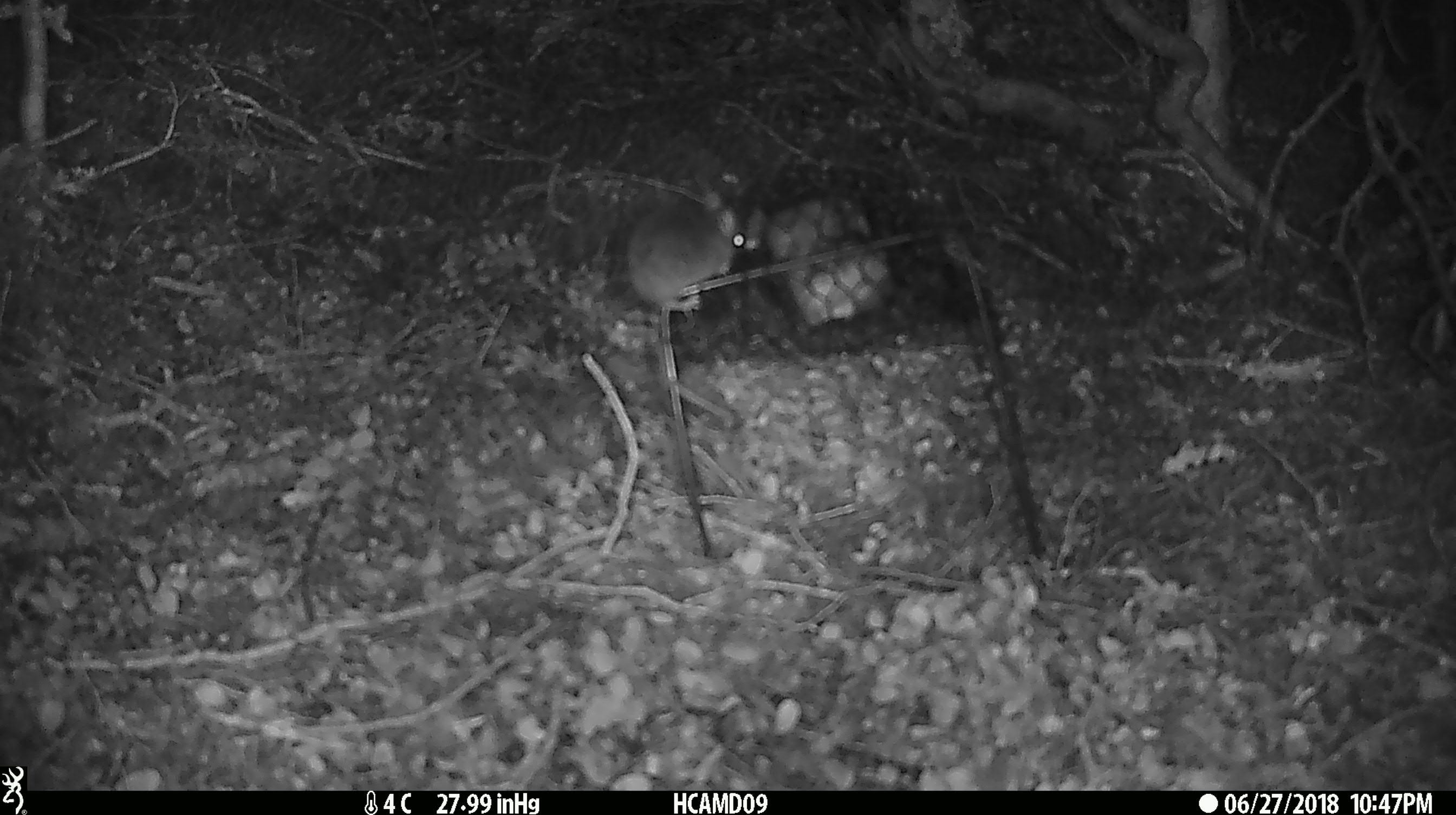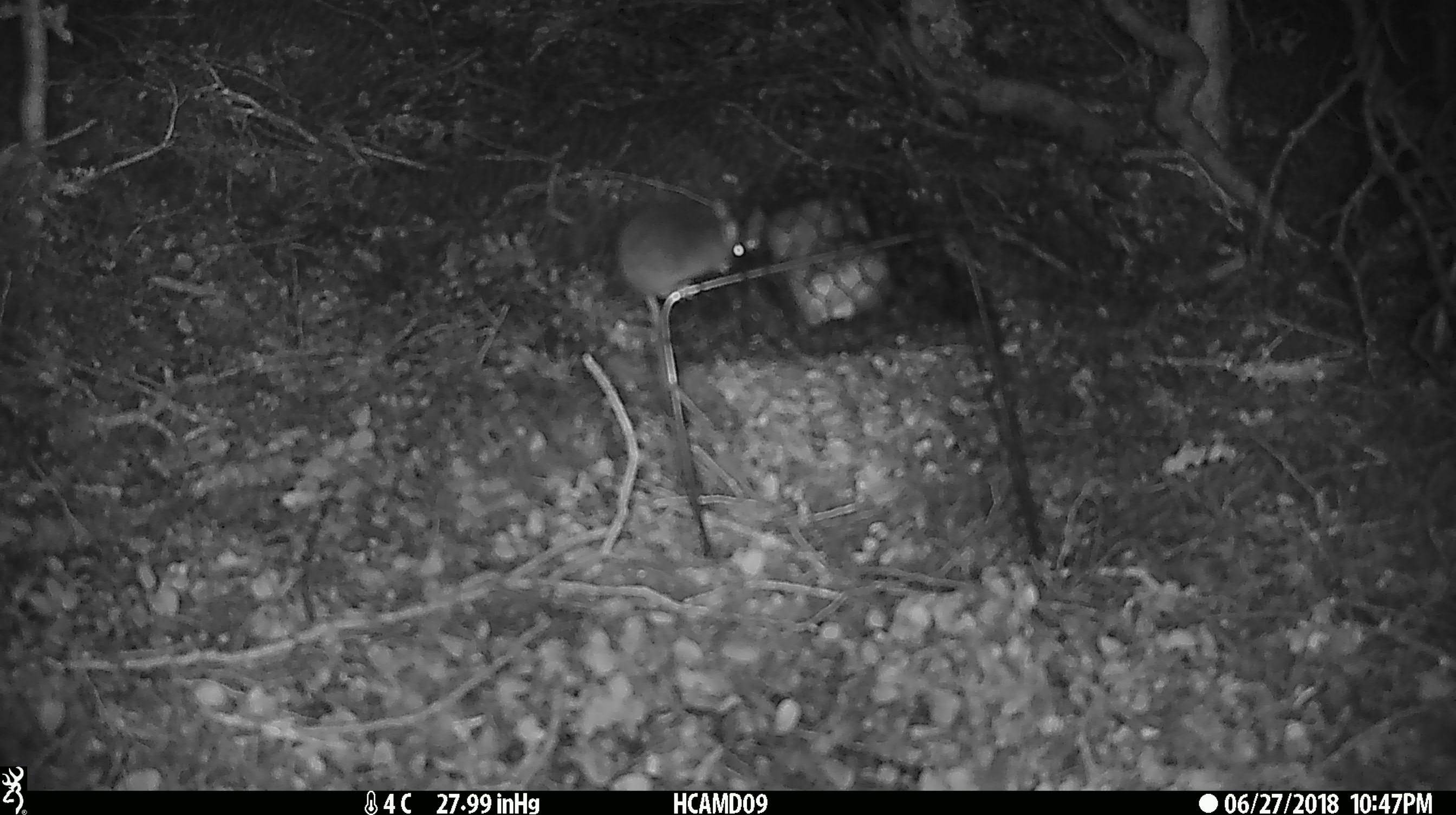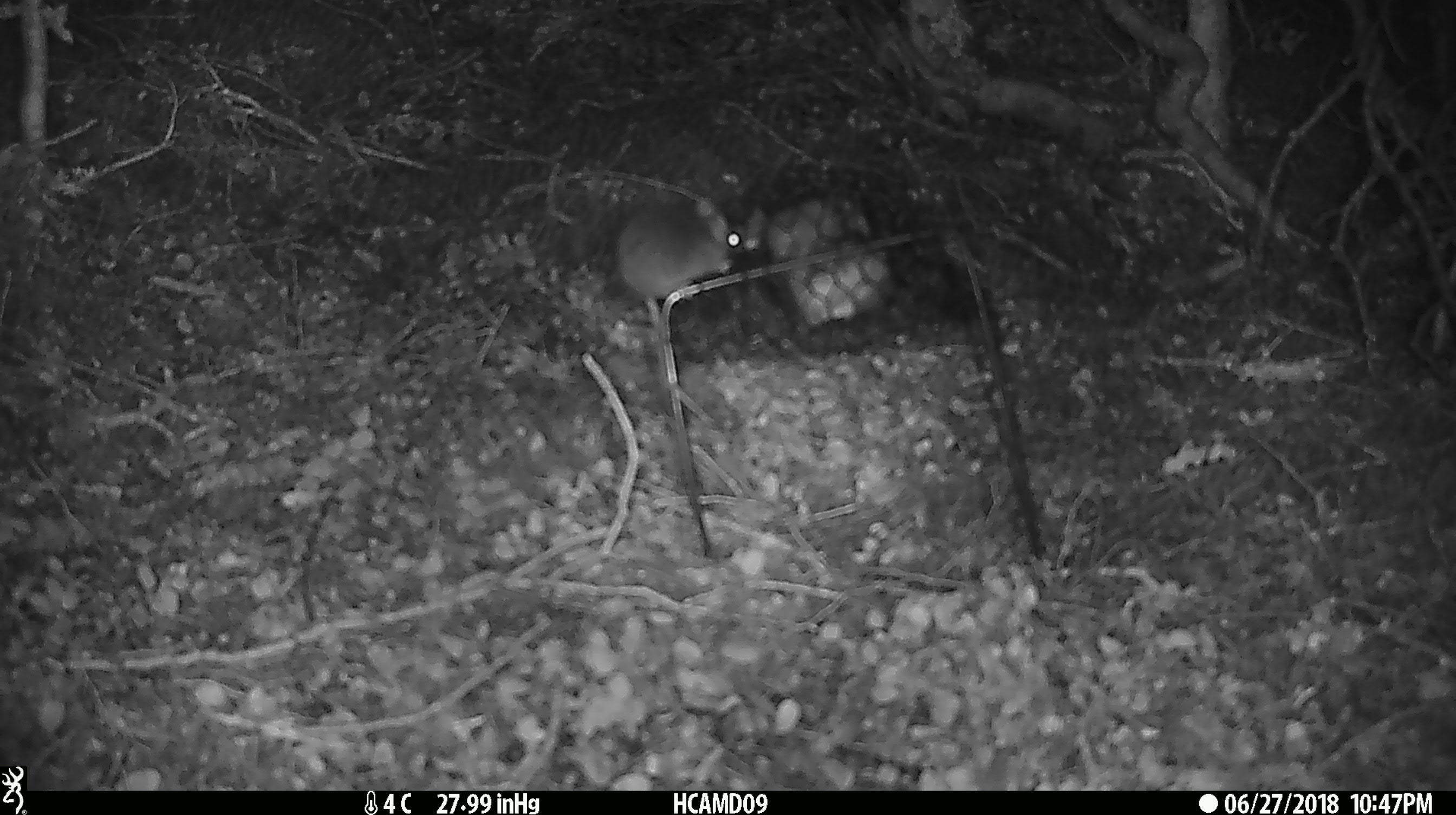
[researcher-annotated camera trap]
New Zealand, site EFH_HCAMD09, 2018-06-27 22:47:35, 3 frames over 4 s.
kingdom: Animalia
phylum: Chordata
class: Mammalia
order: Rodentia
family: Muridae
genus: Mus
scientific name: Mus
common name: mouse